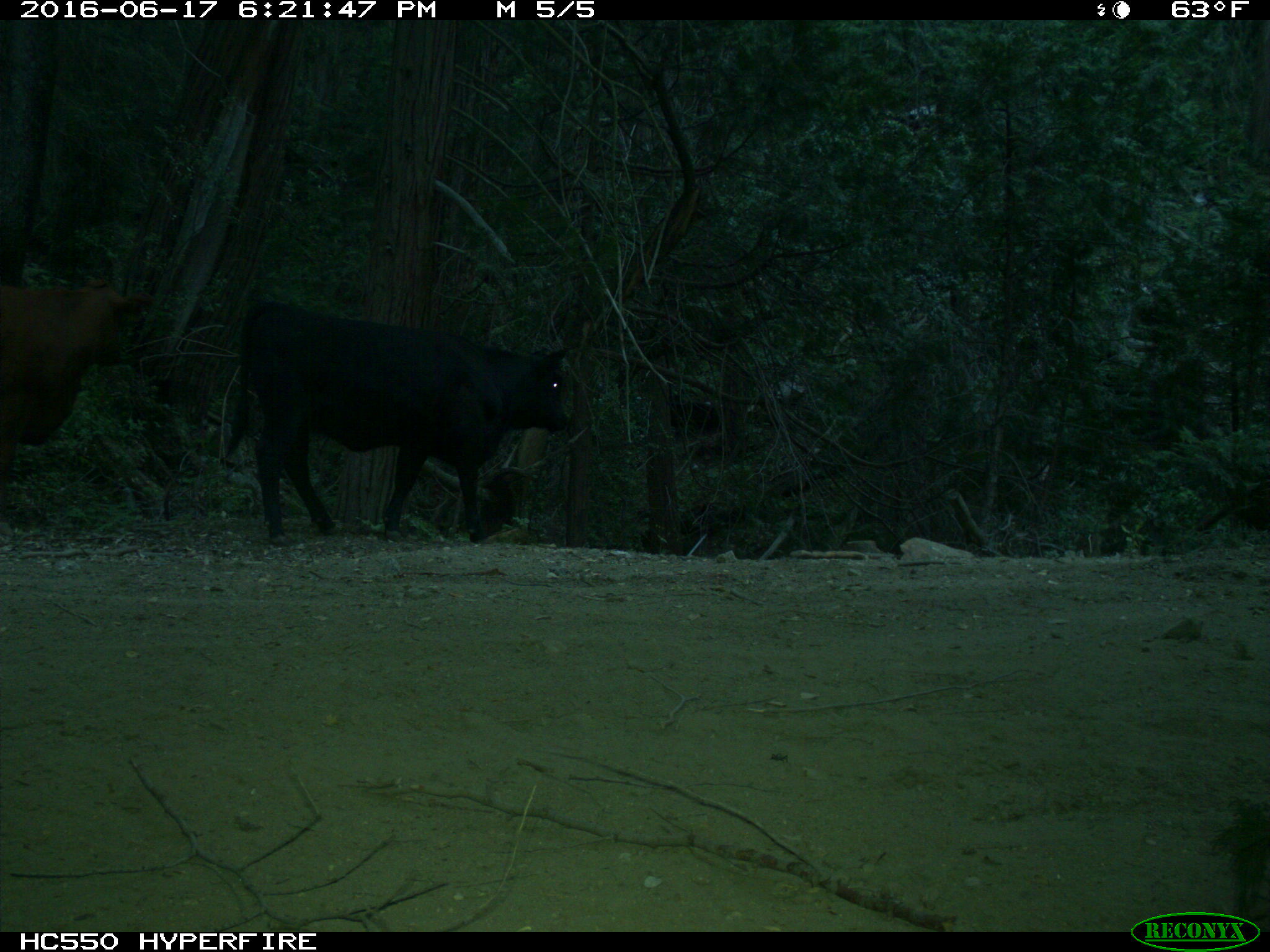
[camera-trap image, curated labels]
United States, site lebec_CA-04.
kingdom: Animalia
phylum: Chordata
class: Mammalia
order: Artiodactyla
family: Bovidae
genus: Bos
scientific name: Bos taurus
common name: domestic cow